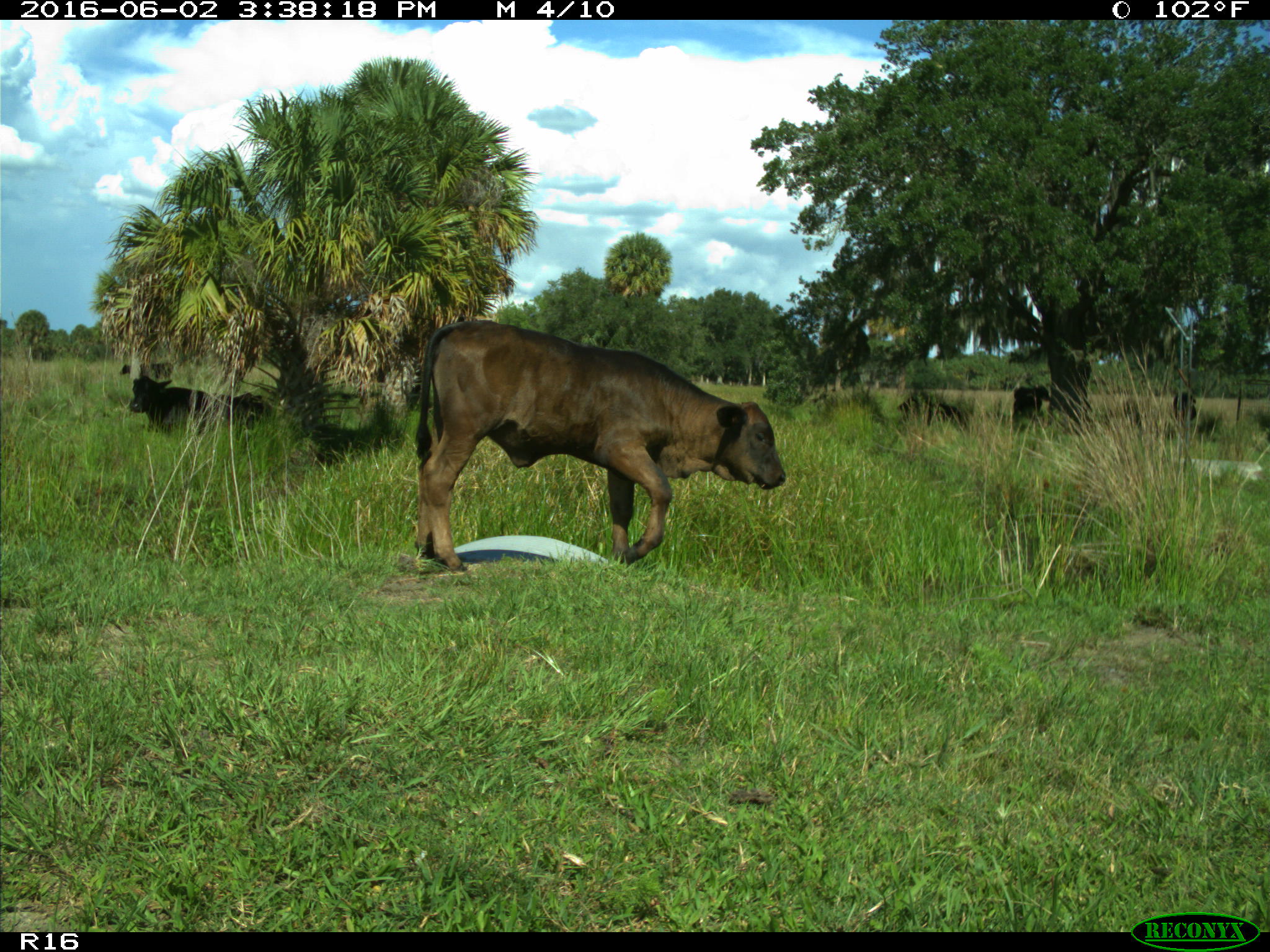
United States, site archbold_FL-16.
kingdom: Animalia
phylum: Chordata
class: Mammalia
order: Artiodactyla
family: Bovidae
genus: Bos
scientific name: Bos taurus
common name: domestic cow